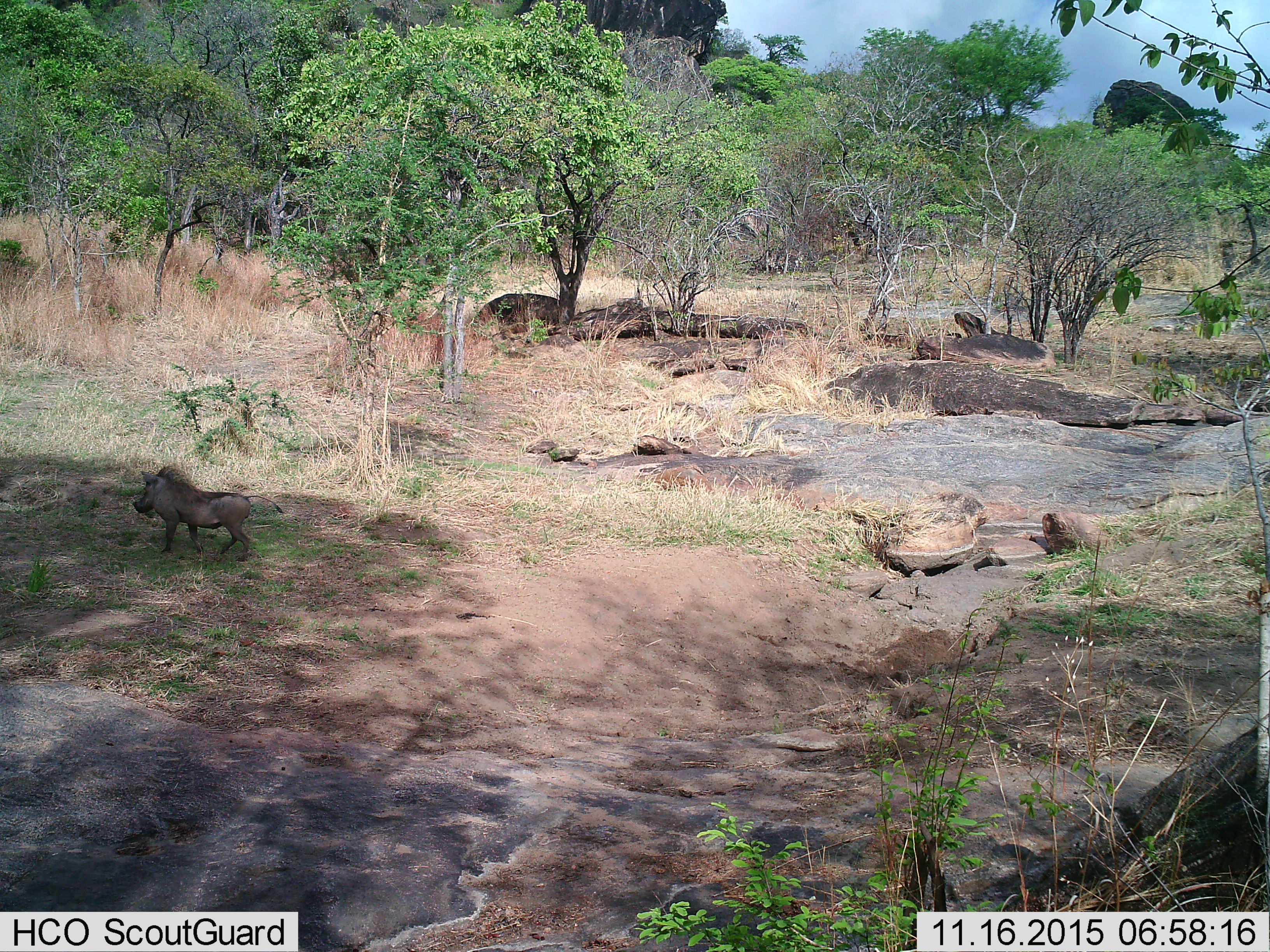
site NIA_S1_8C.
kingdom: Animalia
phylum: Chordata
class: Mammalia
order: Artiodactyla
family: Suidae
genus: Phacochoerus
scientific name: Phacochoerus africanus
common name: warthog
Warthog (Phacochoerus africanus), count 1. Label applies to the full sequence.